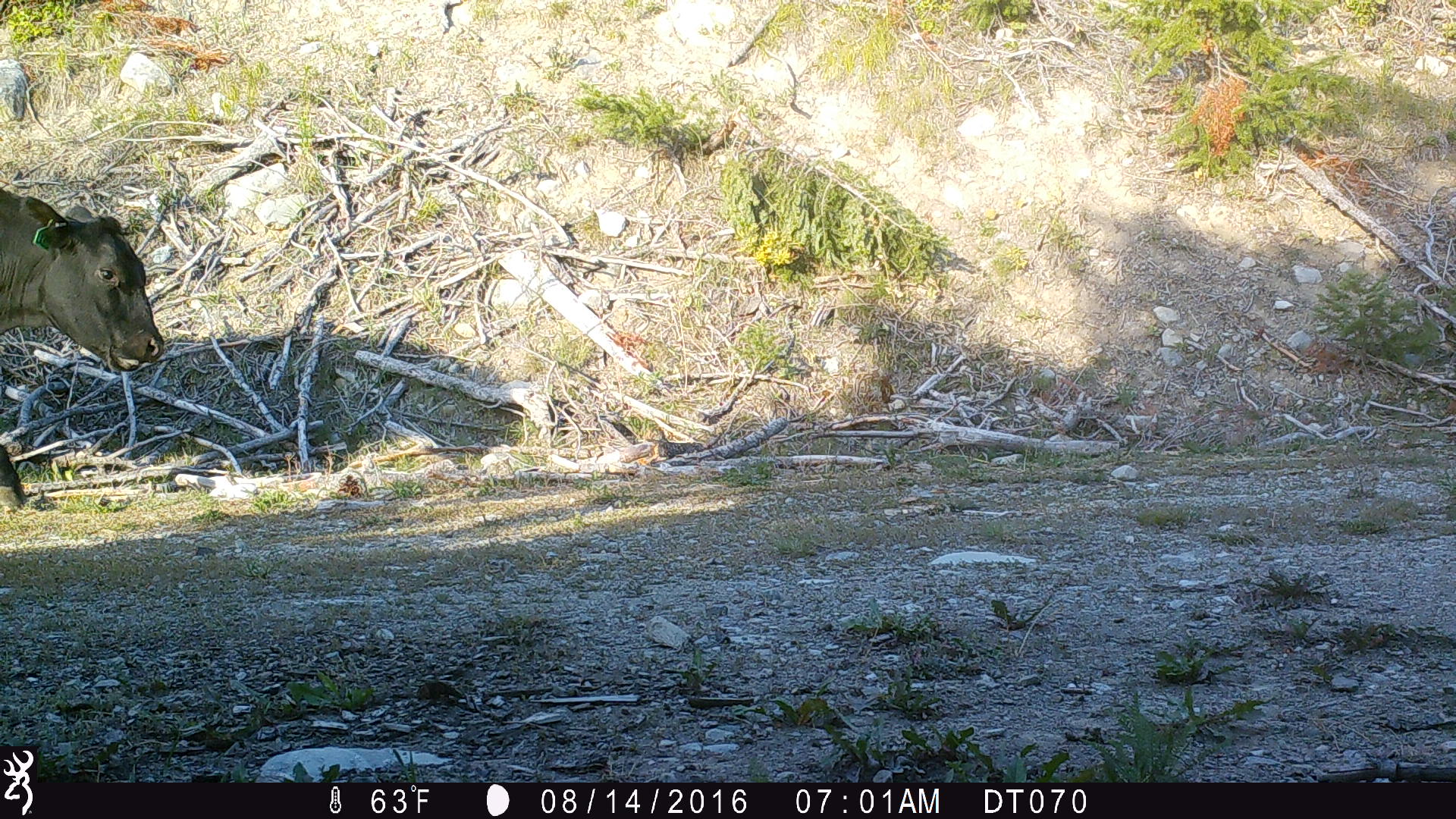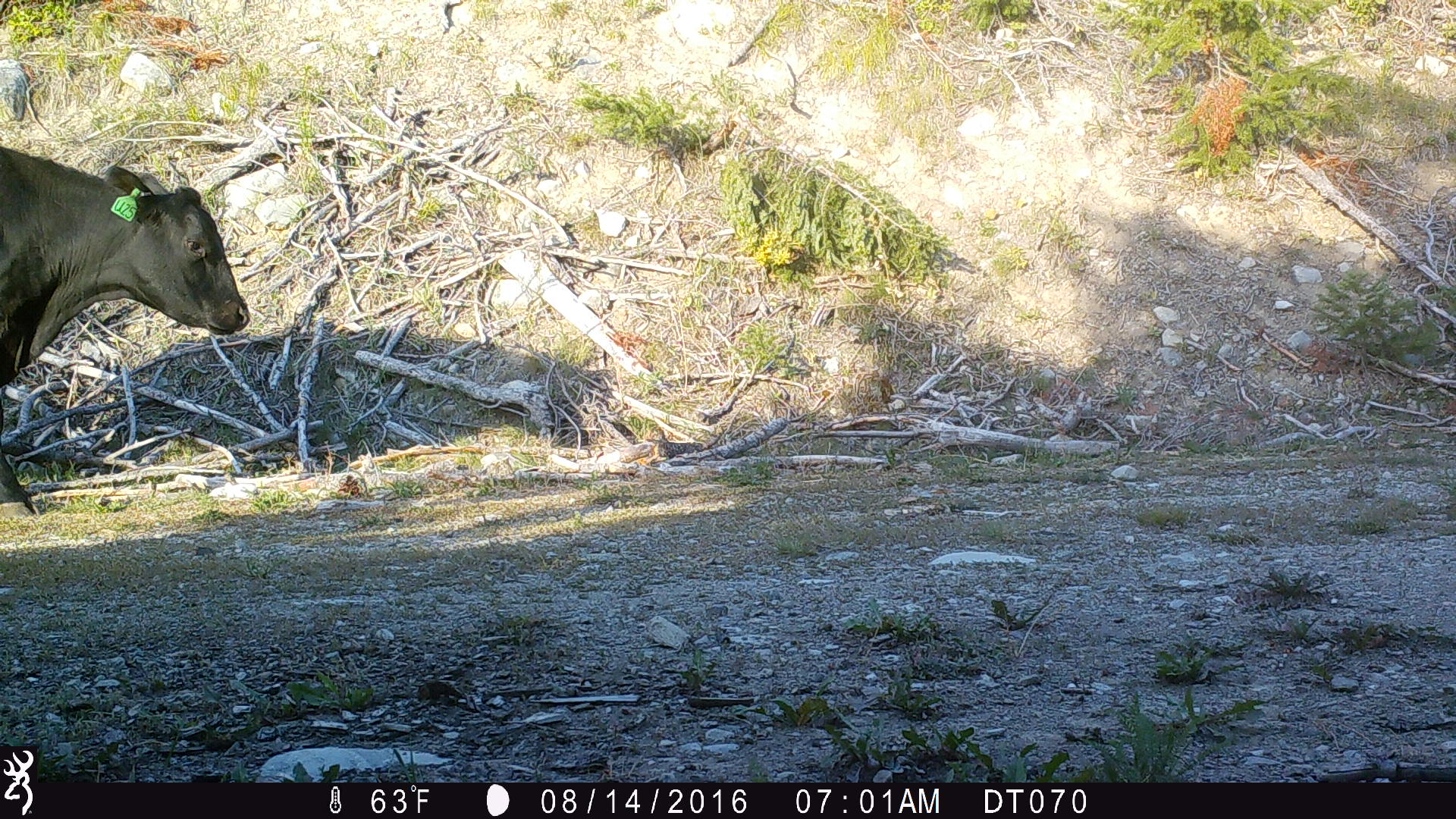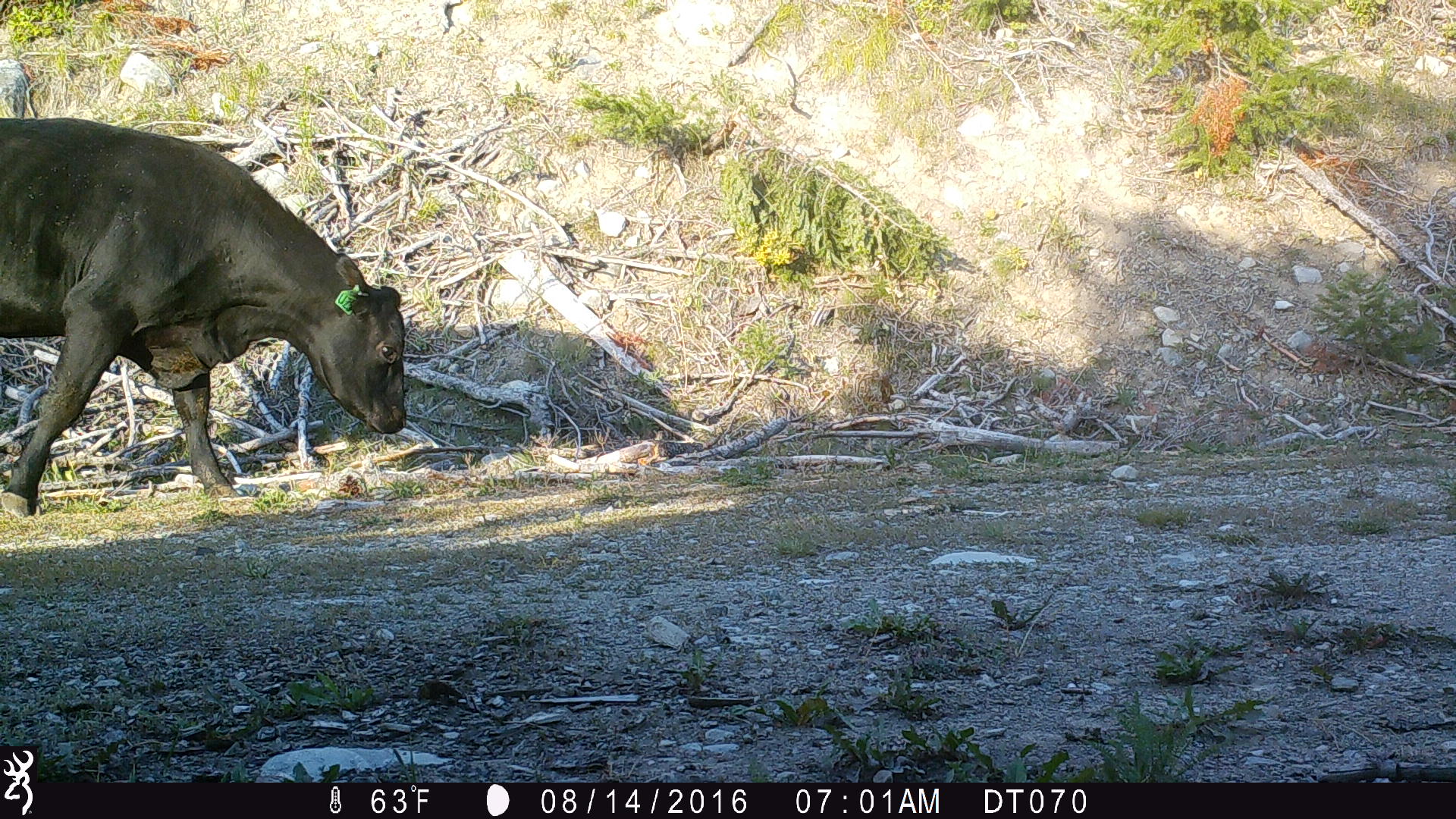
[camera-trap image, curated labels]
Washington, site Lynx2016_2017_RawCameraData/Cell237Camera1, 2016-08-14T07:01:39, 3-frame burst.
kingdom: Animalia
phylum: Chordata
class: Mammalia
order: Artiodactyla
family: Bovidae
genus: Bos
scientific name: Bos taurus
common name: domestic cattle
Domestic cattle (Bos taurus). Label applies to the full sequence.